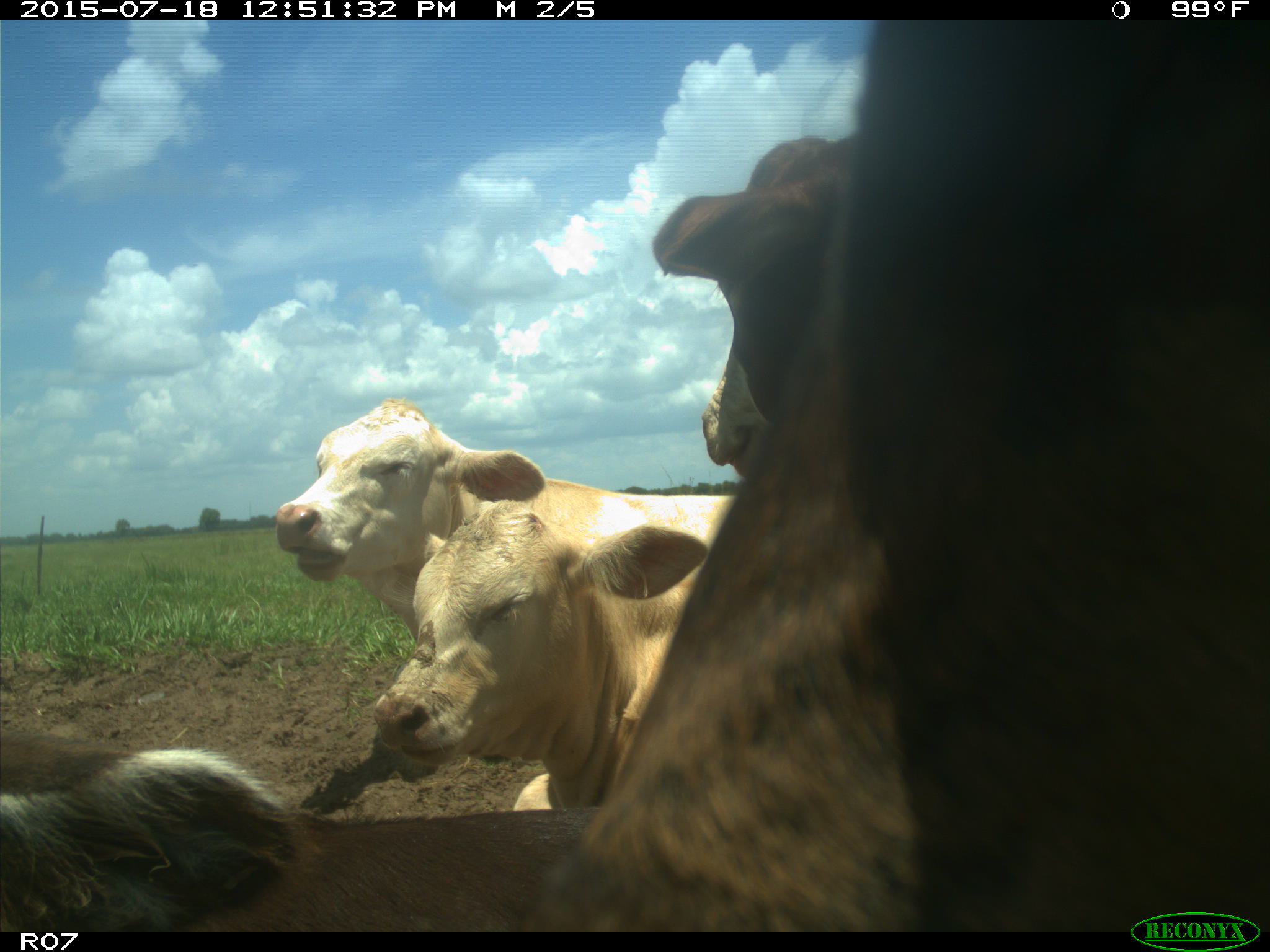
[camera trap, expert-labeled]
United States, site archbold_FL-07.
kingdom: Animalia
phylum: Chordata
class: Mammalia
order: Artiodactyla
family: Bovidae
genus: Bos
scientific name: Bos taurus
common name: domestic cow